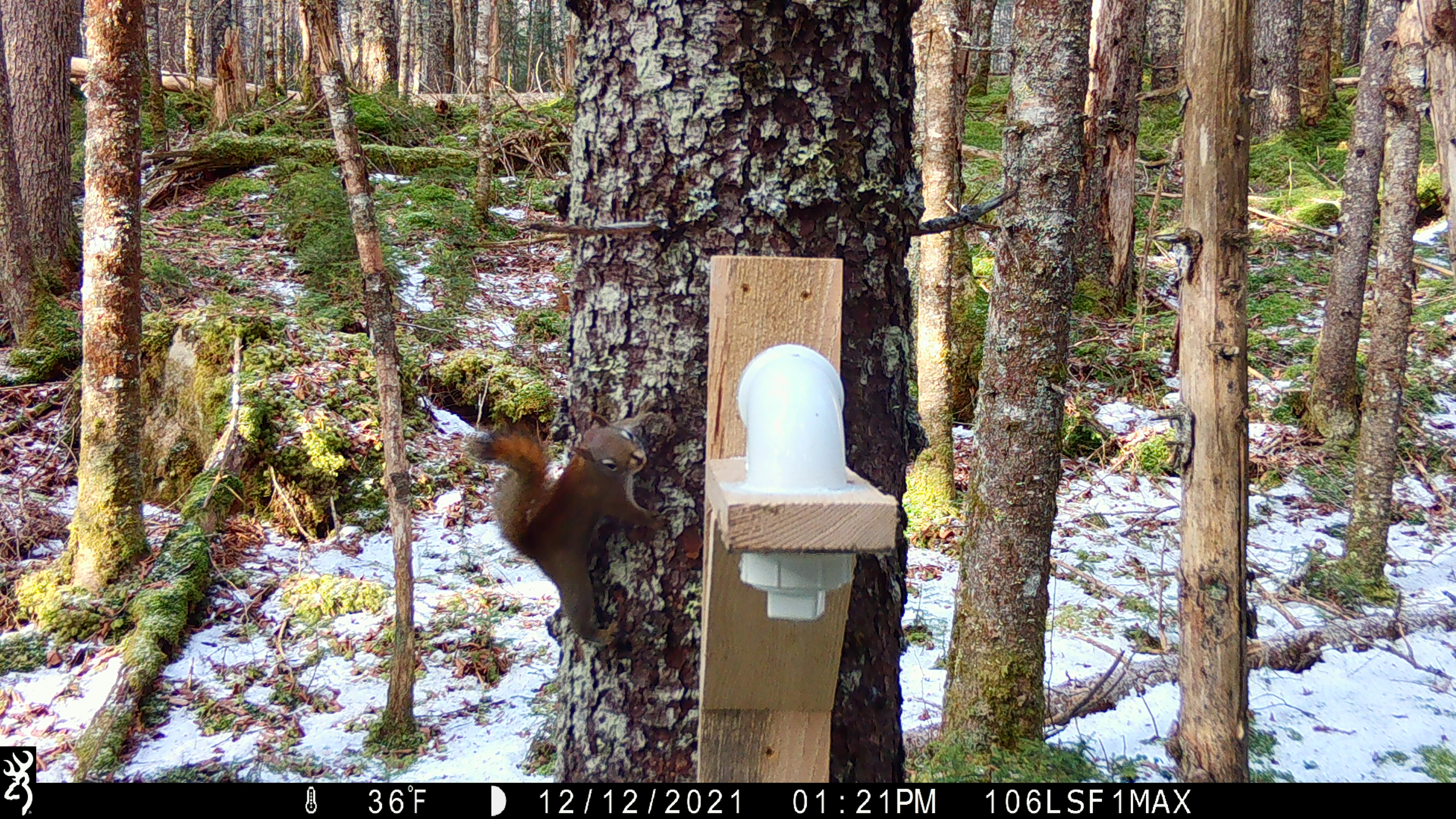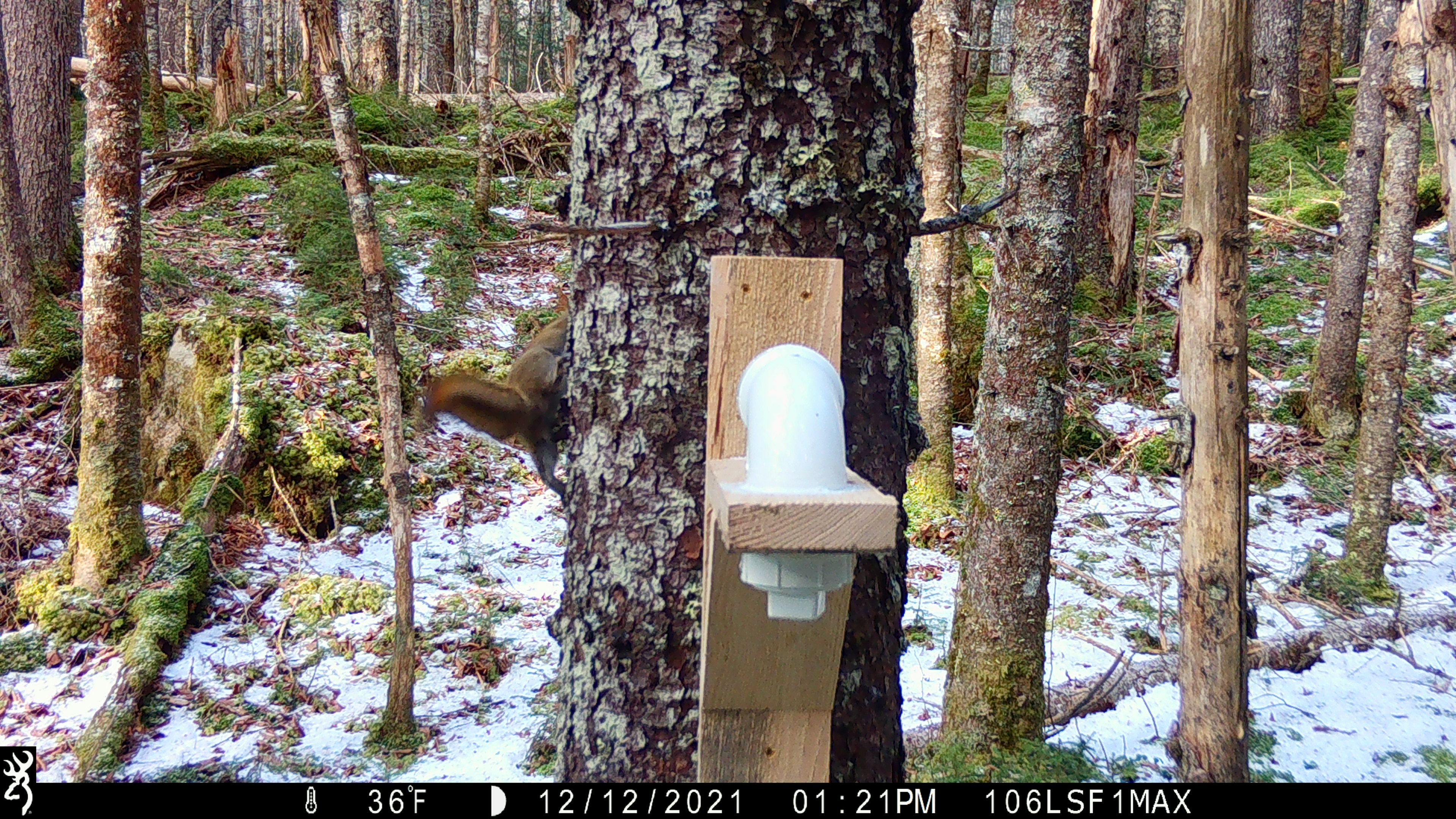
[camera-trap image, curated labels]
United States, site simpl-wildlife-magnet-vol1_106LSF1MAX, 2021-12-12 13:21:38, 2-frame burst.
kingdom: Animalia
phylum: Chordata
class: Mammalia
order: Rodentia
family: Sciuridae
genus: Tamiasciurus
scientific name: Tamiasciurus hudsonicus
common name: red squirrel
Red squirrel (Tamiasciurus hudsonicus).